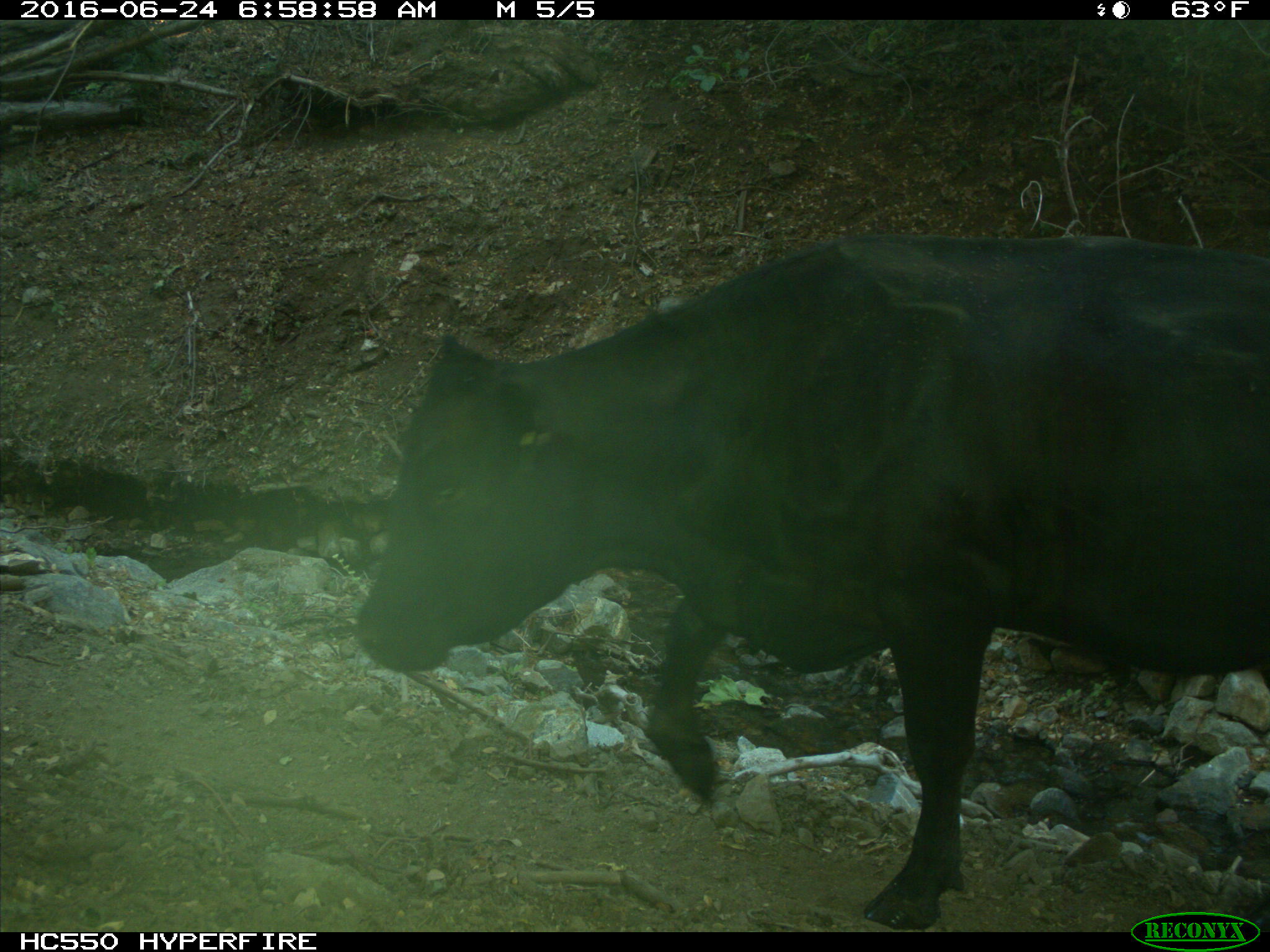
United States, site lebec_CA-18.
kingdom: Animalia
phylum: Chordata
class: Mammalia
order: Artiodactyla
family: Bovidae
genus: Bos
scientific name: Bos taurus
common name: domestic cow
Bos taurus (domestic cow).